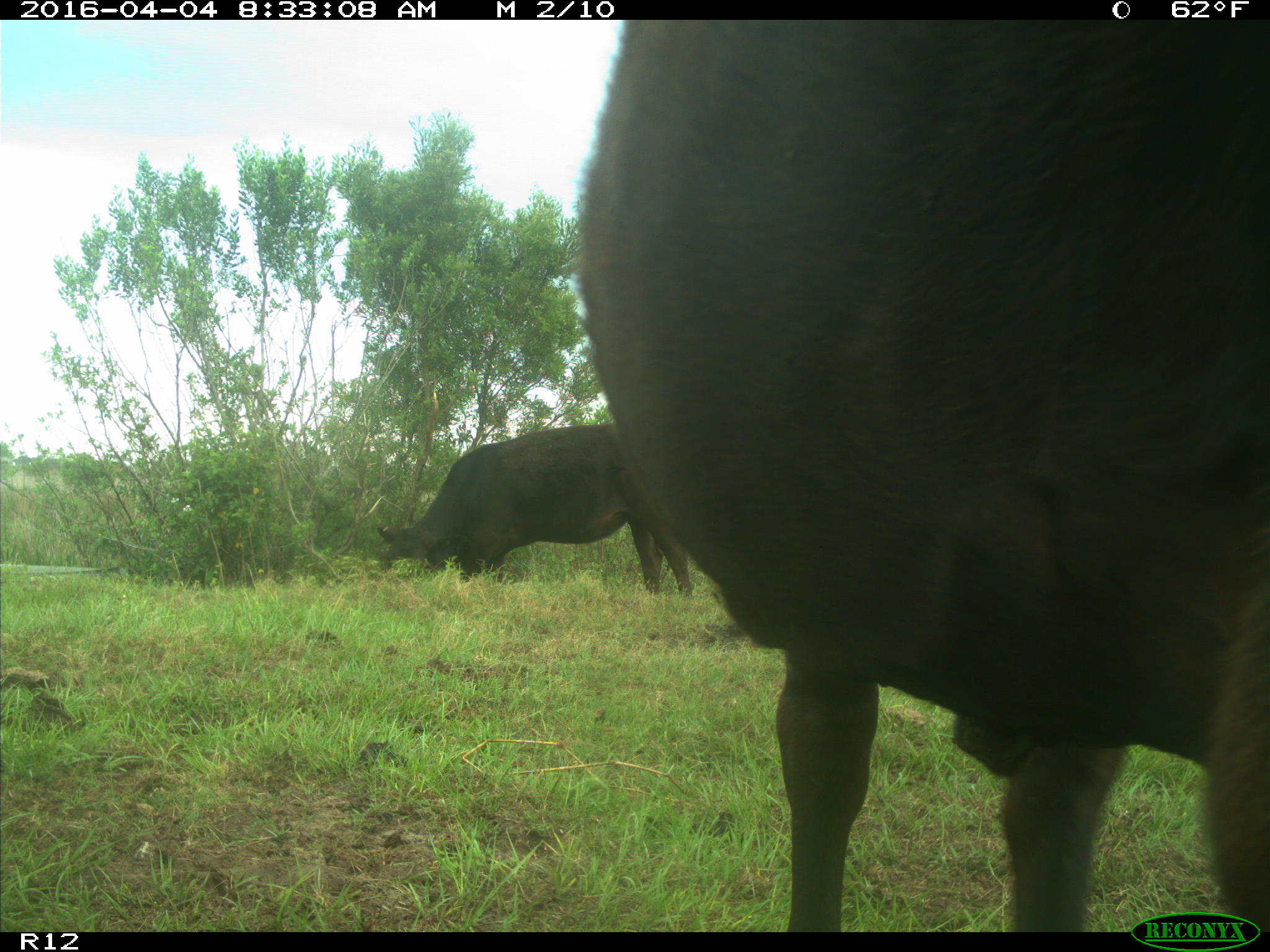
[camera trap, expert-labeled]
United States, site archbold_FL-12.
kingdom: Animalia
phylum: Chordata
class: Mammalia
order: Artiodactyla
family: Bovidae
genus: Bos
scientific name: Bos taurus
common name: domestic cow